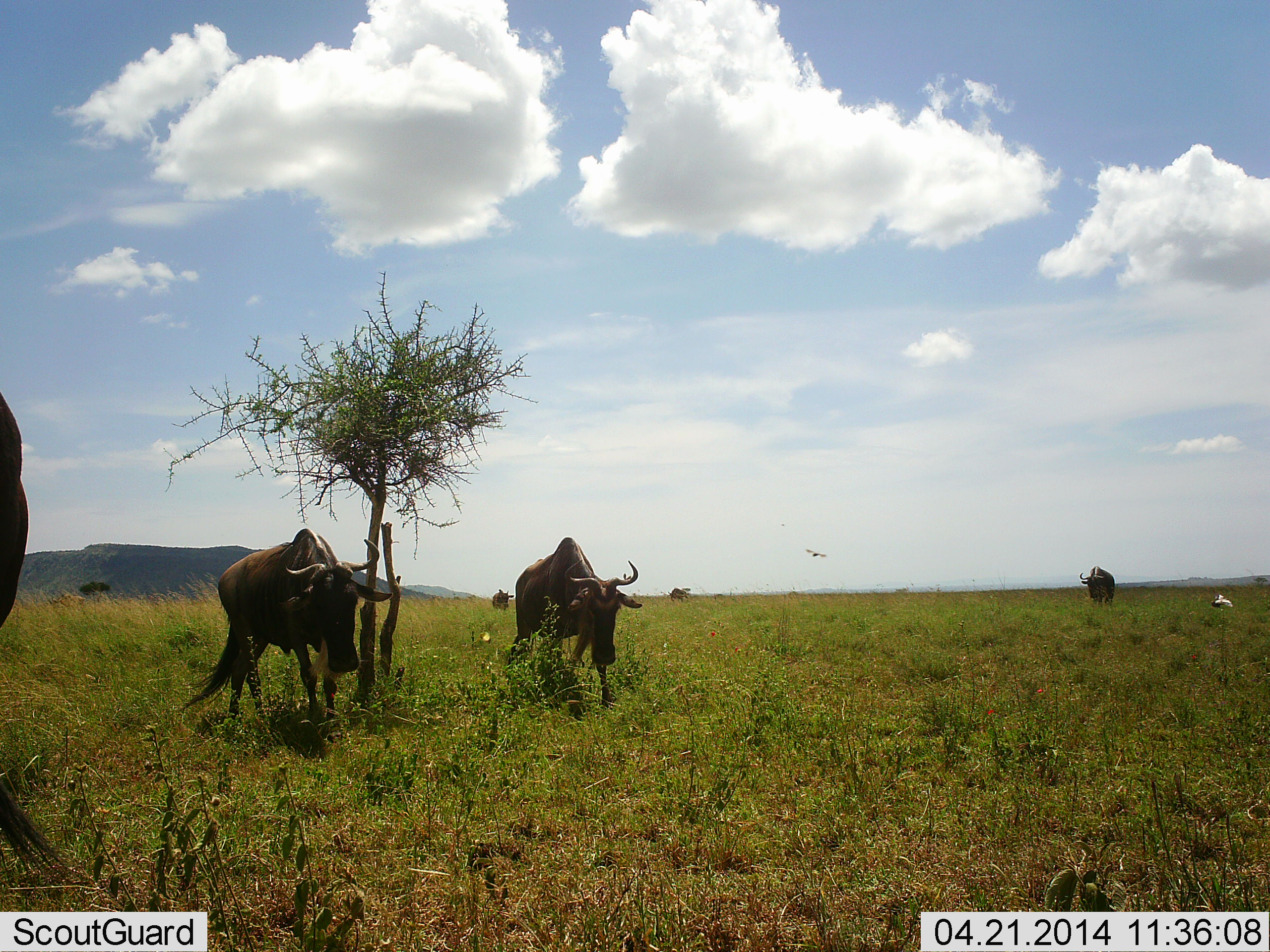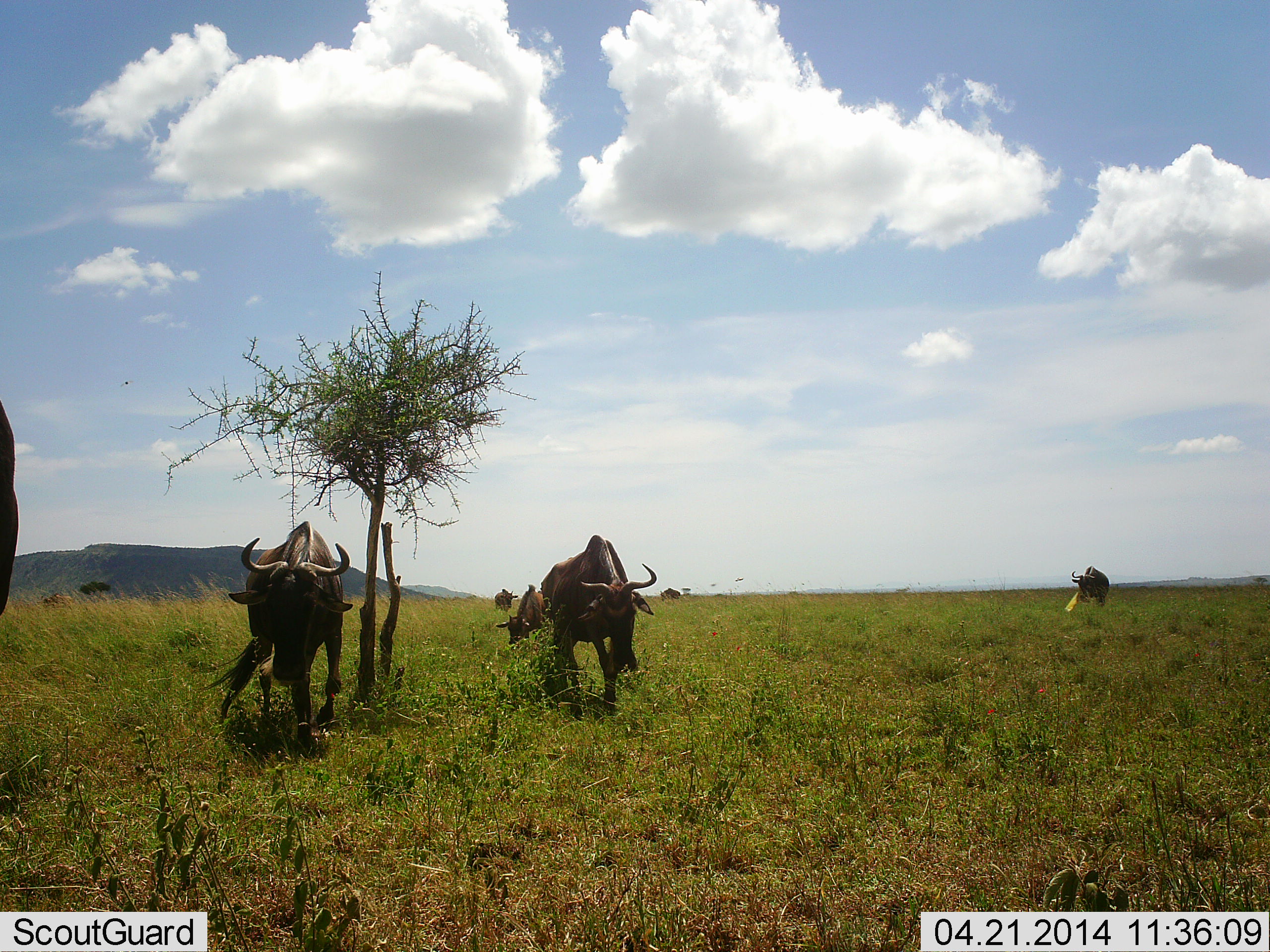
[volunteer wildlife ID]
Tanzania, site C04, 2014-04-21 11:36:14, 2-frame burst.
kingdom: Animalia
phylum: Chordata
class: Mammalia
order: Artiodactyla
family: Bovidae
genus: Connochaetes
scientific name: Connochaetes taurinus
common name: blue wildebeest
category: wildebeest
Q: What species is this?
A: Wildebeest (blue wildebeest) (Connochaetes taurinus).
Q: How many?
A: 7.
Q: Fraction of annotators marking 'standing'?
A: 42%.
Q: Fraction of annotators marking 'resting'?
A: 0%.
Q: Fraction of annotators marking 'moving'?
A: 83%.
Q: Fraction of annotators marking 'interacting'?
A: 0%.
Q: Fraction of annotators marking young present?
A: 0%.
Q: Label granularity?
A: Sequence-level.